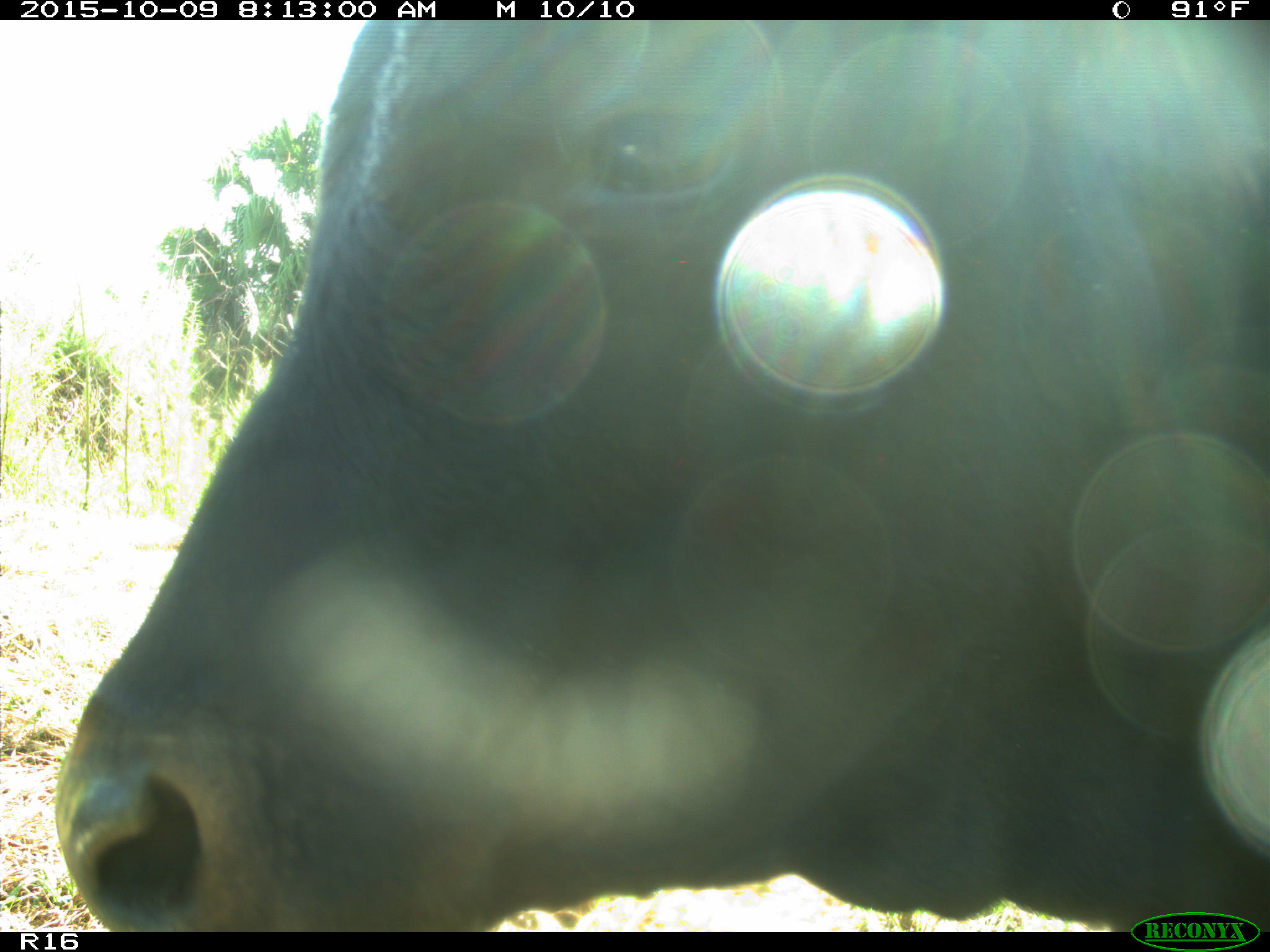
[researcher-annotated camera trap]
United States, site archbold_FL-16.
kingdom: Animalia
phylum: Chordata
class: Mammalia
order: Artiodactyla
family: Bovidae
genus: Bos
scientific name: Bos taurus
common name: domestic cow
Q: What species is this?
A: Bos taurus (domestic cow).